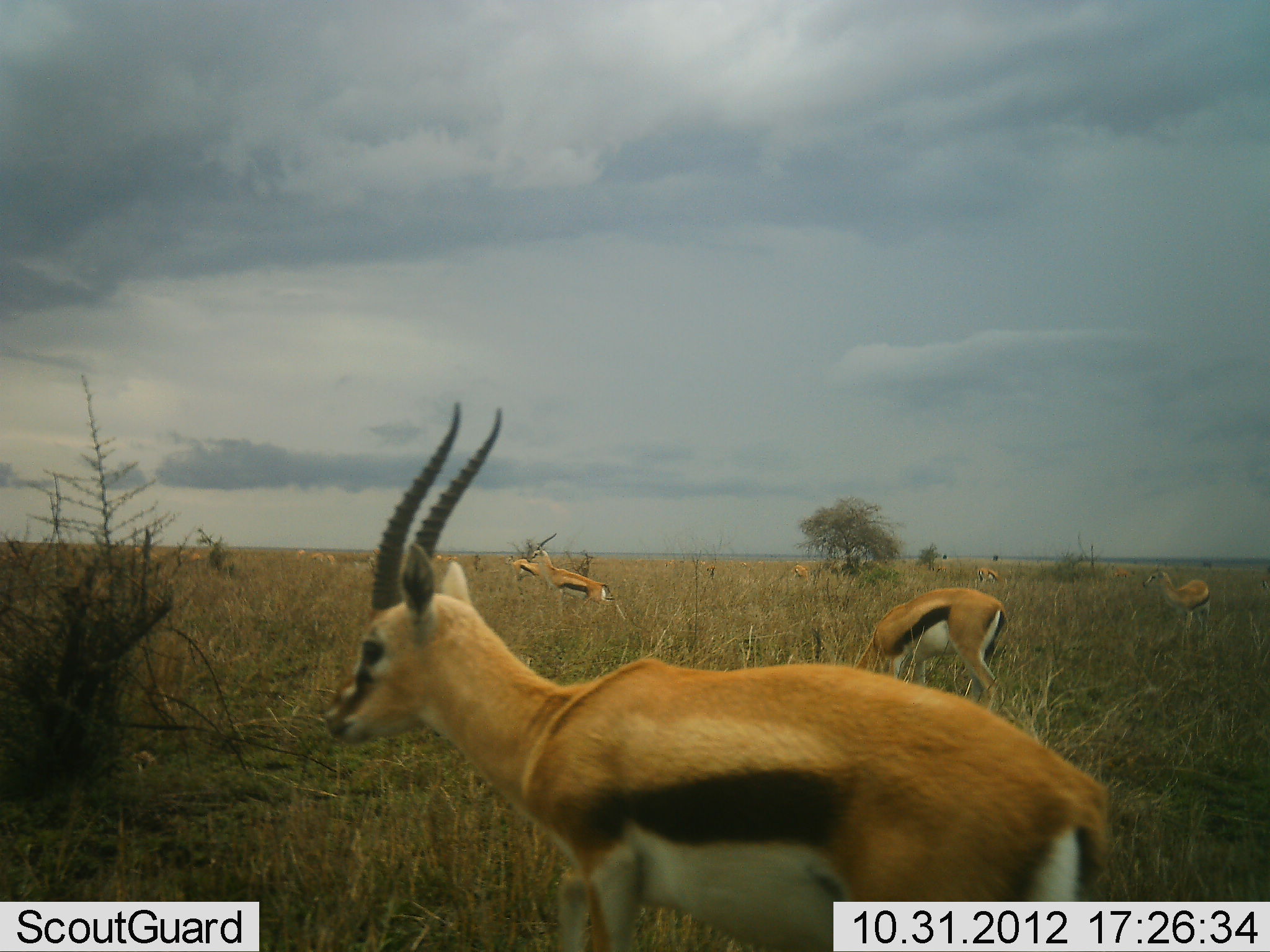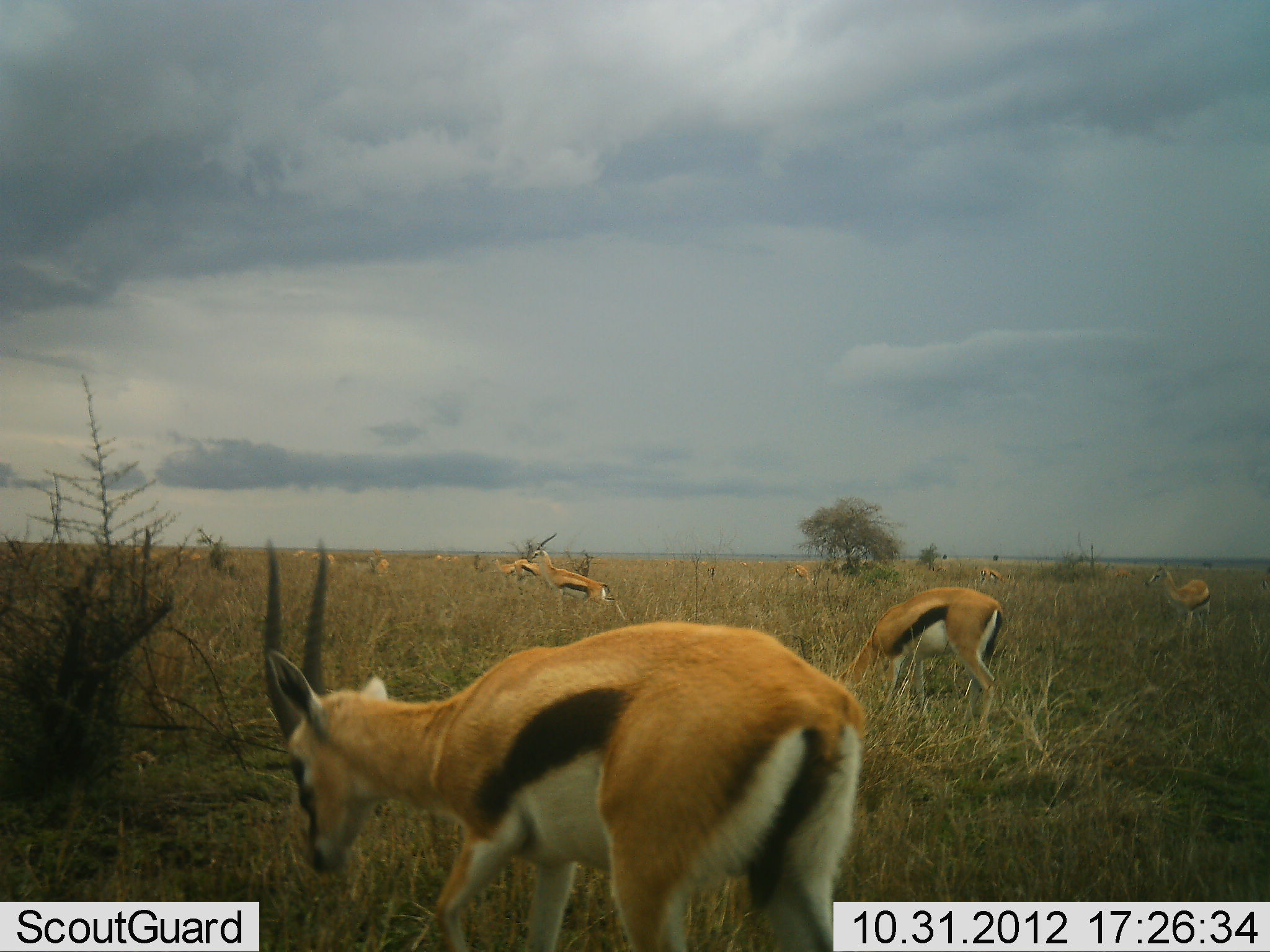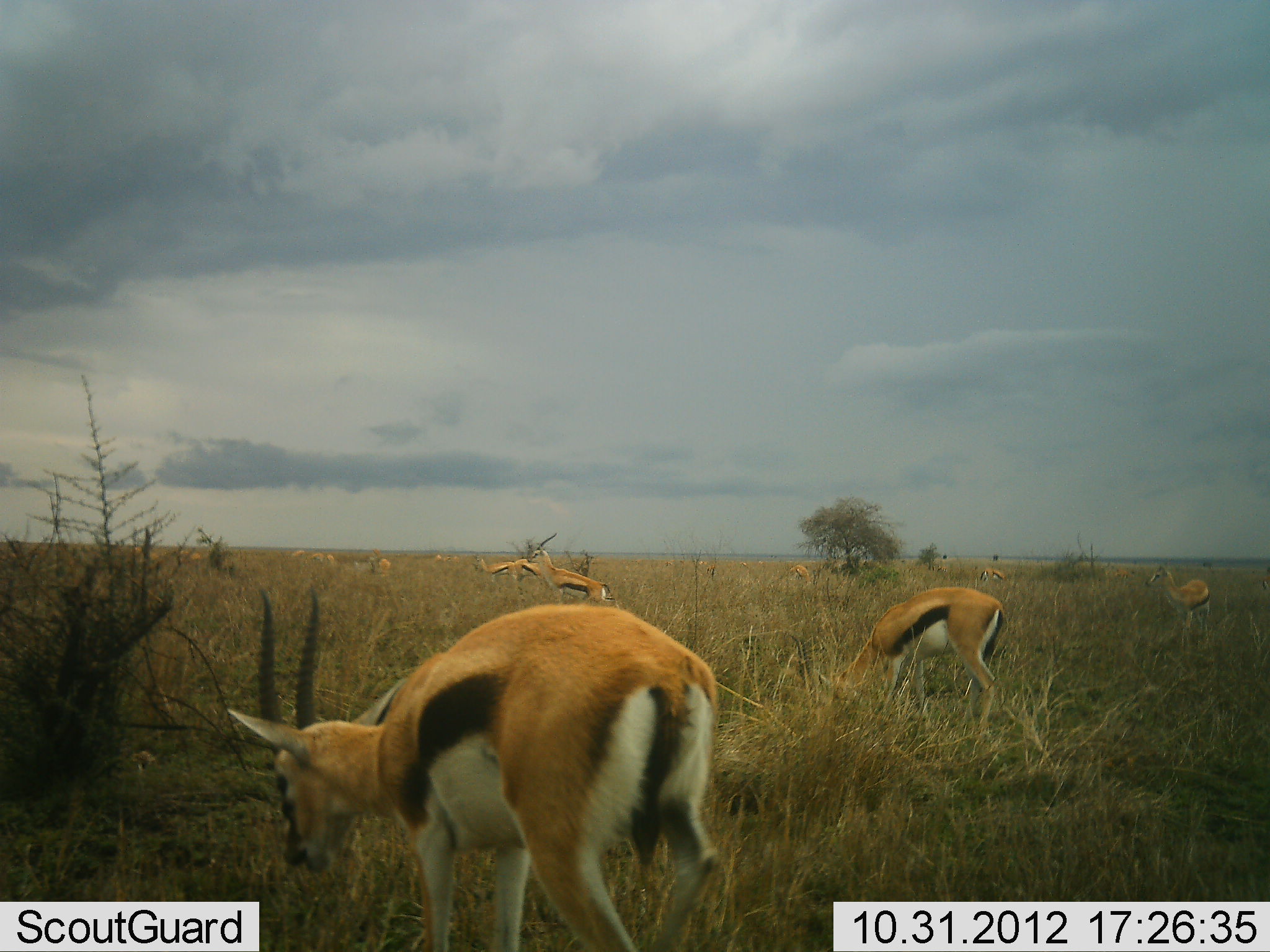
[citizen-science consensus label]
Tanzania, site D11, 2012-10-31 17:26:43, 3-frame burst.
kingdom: Animalia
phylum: Chordata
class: Mammalia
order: Artiodactyla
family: Bovidae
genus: Eudorcas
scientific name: Eudorcas thomsonii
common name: thomson's gazelle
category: gazellethomsons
Gazellethomsons (thomson's gazelle) (Eudorcas thomsonii), count 11-50. Behavior (volunteer vote fractions): standing 80%, resting 0%, moving 40%, interacting 0%. Young present (vote fraction): 0%. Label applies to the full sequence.